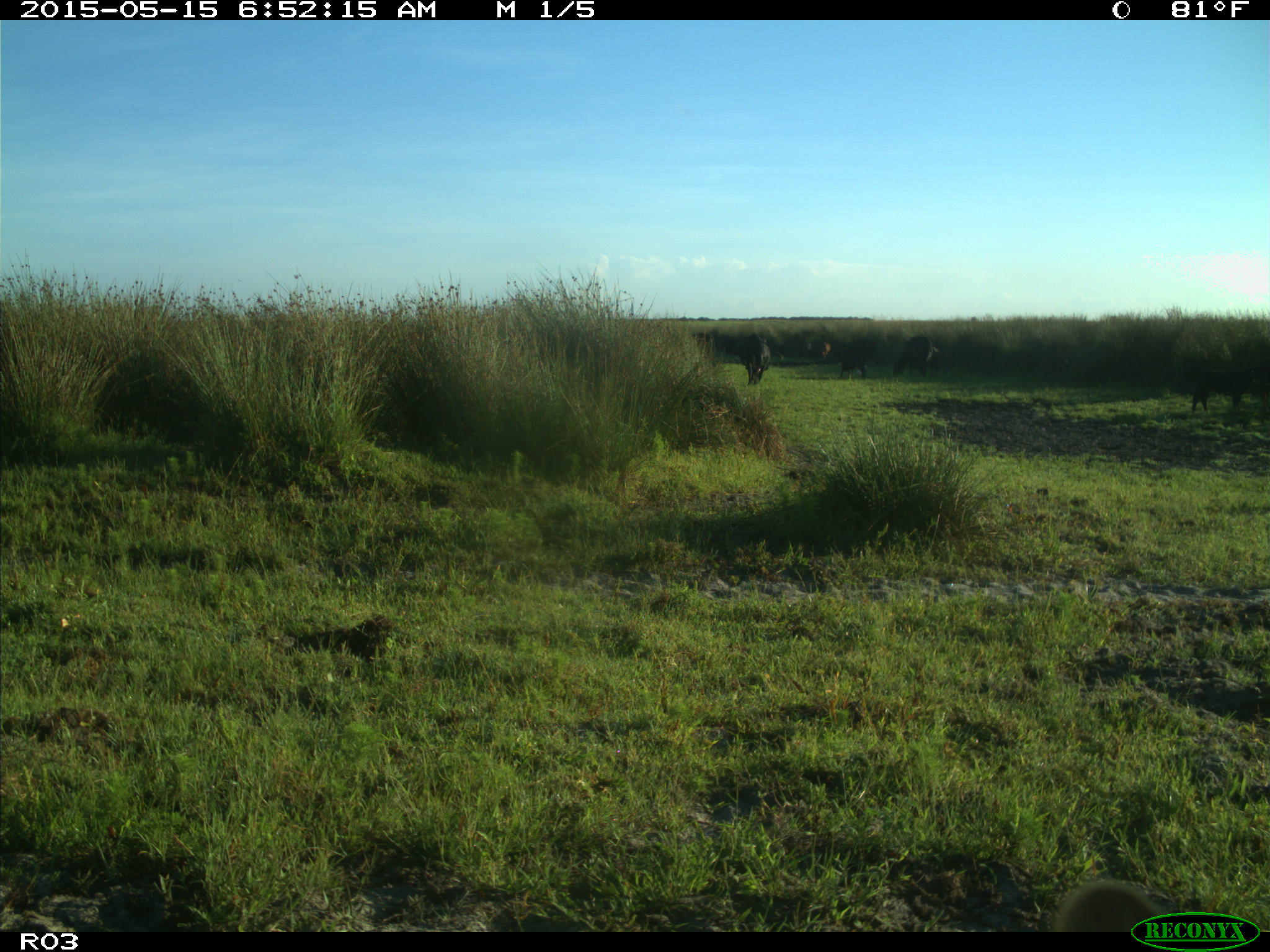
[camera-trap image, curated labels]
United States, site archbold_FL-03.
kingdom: Animalia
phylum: Chordata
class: Mammalia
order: Artiodactyla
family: Bovidae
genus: Bos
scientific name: Bos taurus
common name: domestic cow